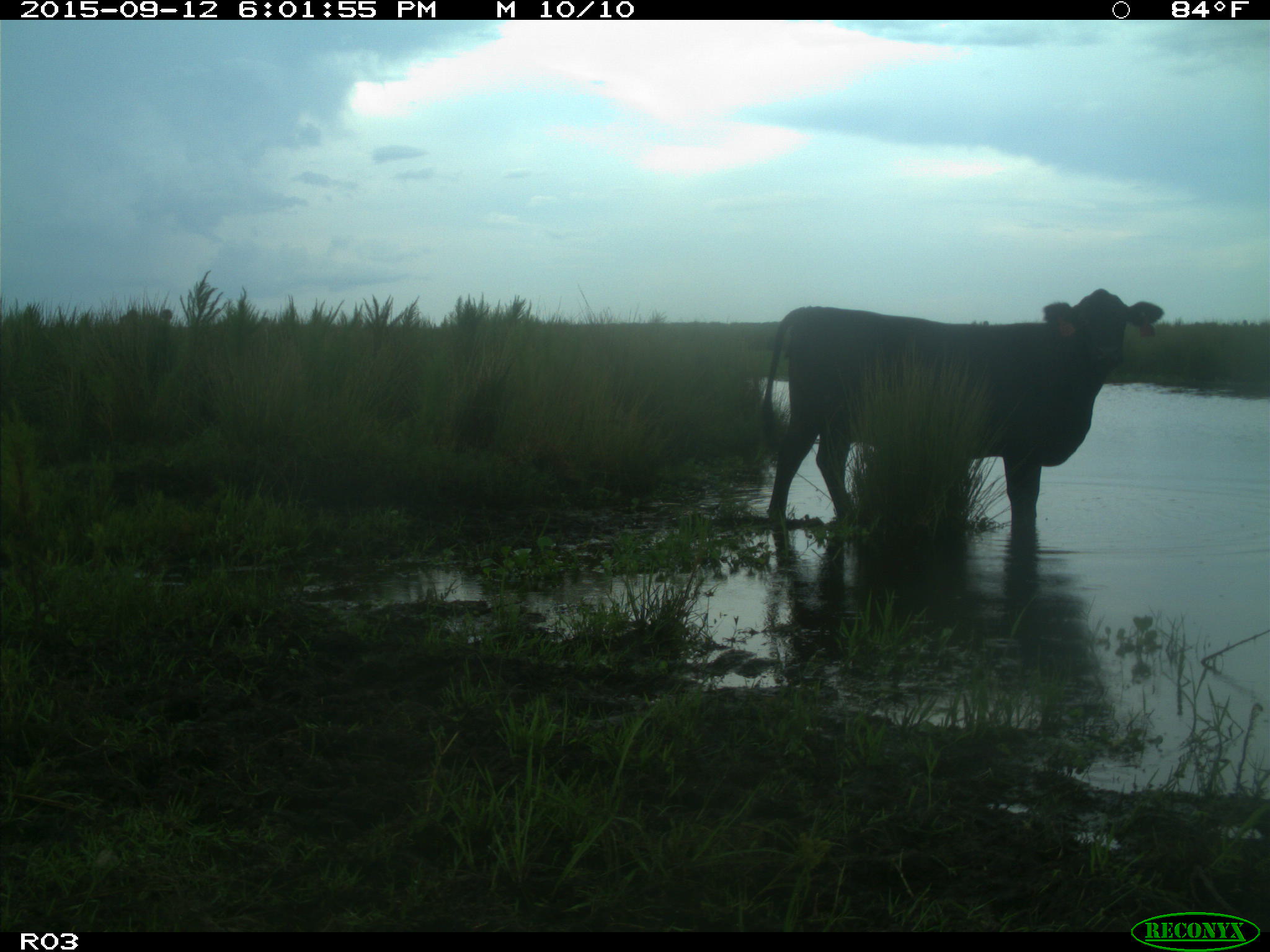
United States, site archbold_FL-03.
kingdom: Animalia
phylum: Chordata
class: Mammalia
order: Artiodactyla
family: Bovidae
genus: Bos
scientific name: Bos taurus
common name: domestic cow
Bos taurus (domestic cow).